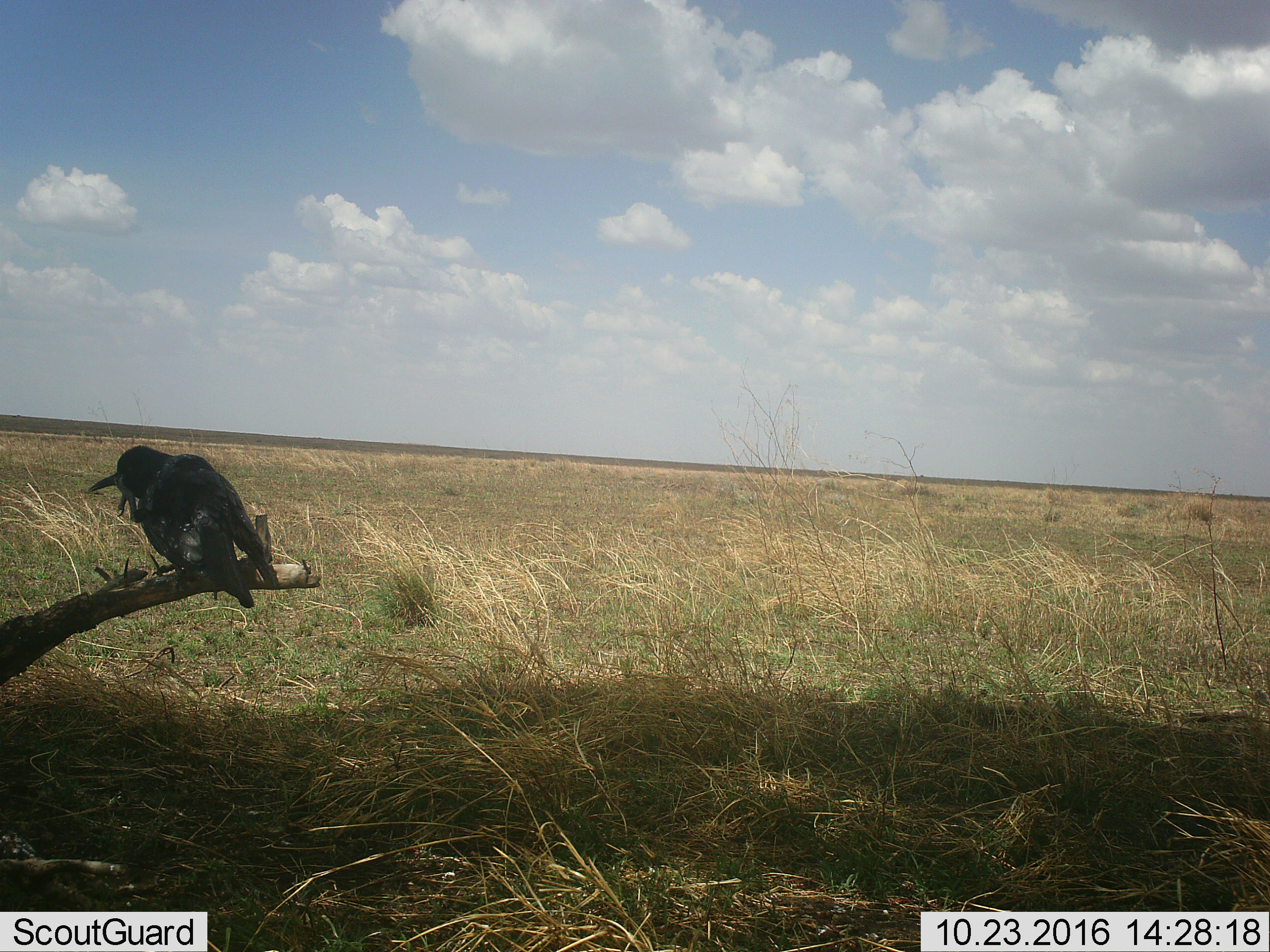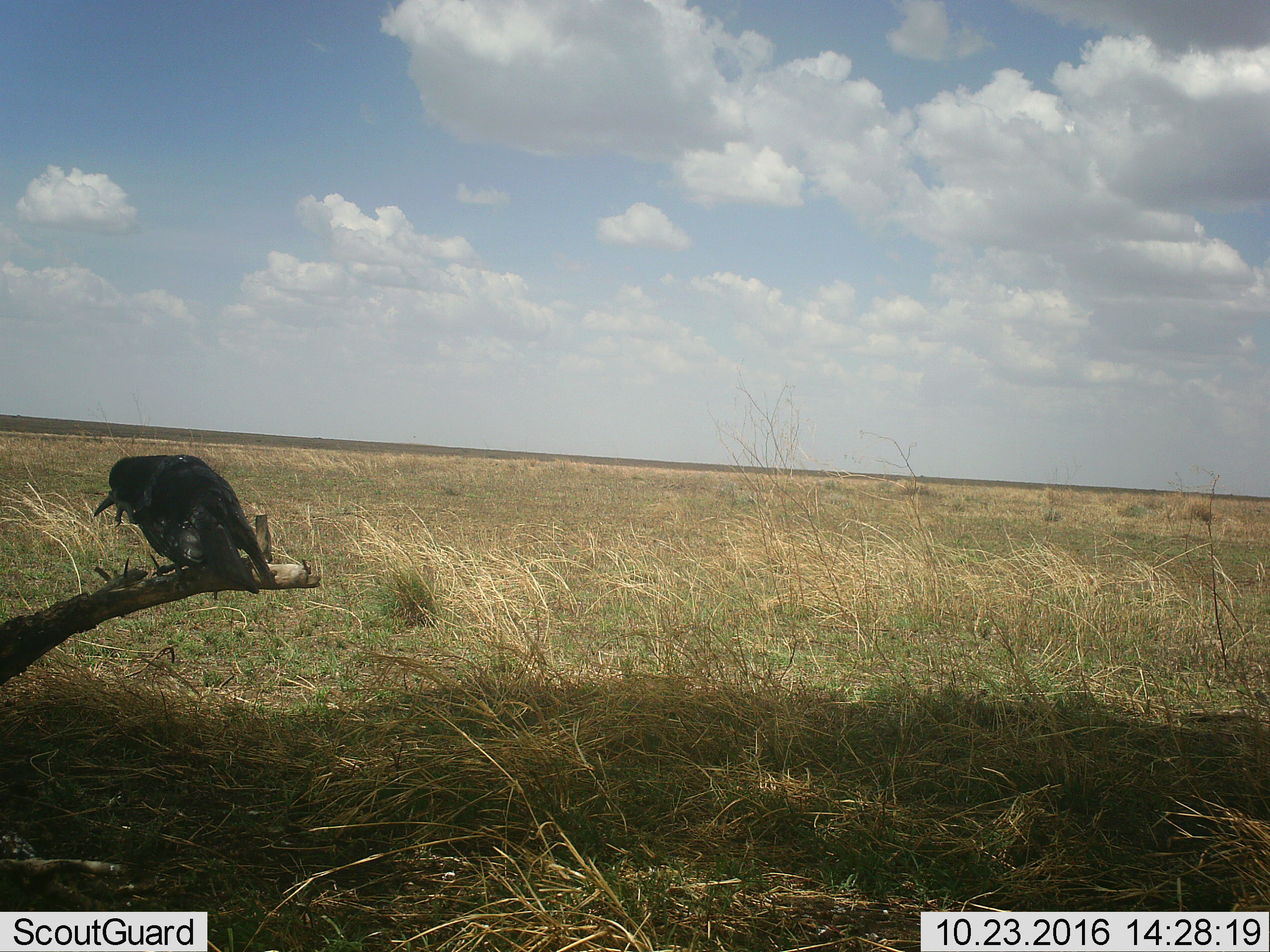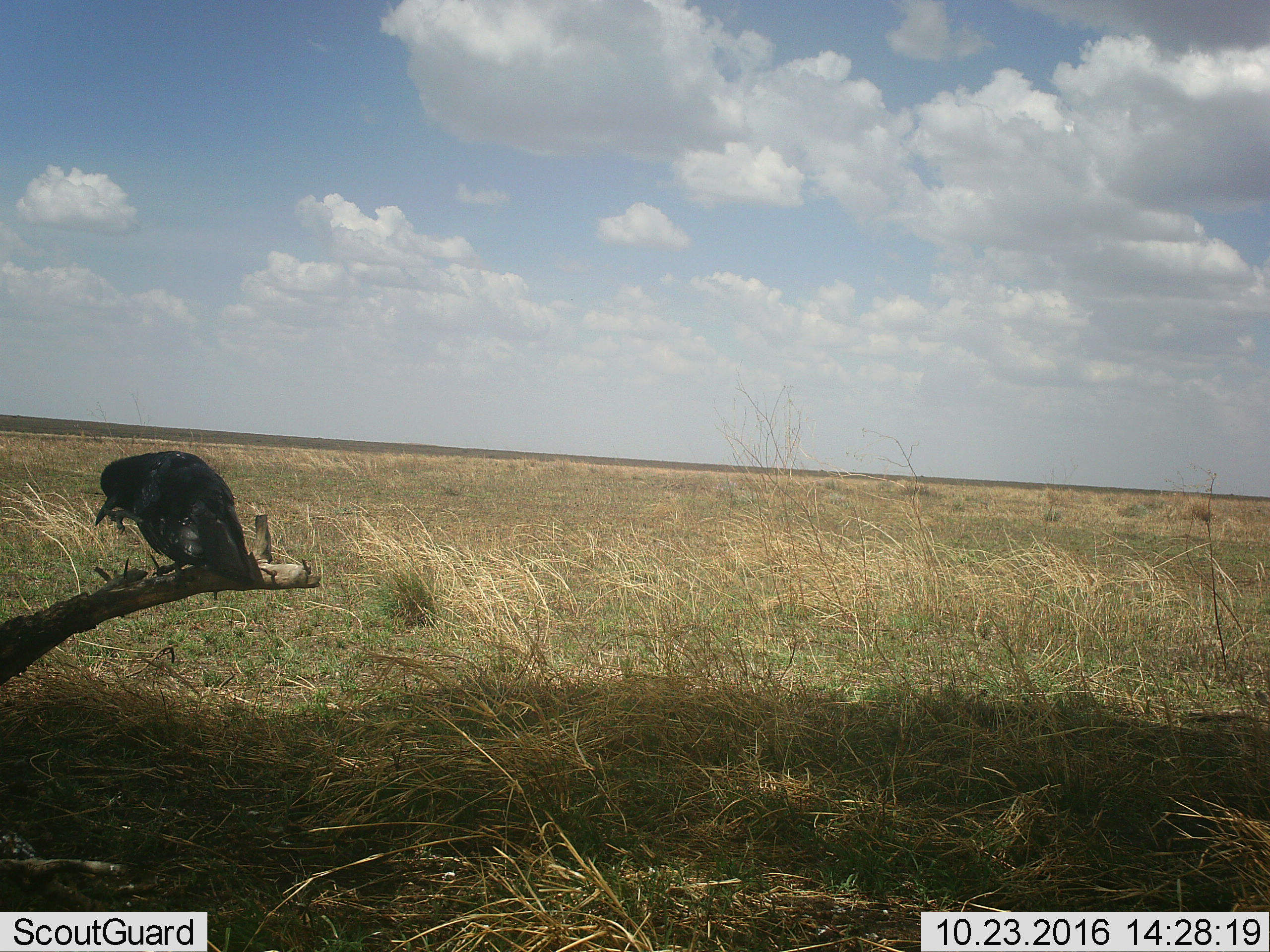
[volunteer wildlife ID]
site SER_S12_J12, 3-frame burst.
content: unidentified animal